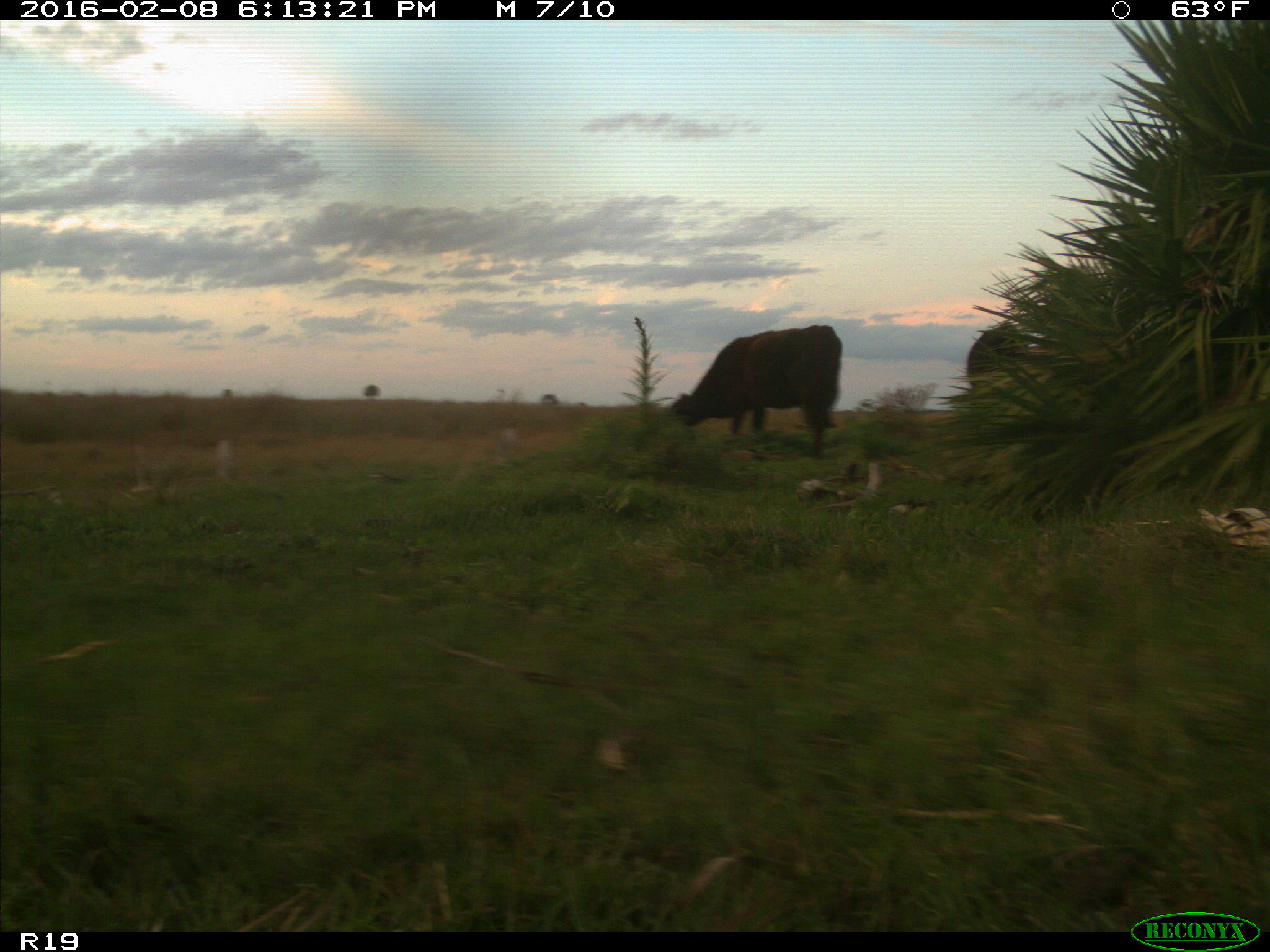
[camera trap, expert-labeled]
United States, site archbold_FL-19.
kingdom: Animalia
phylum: Chordata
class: Mammalia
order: Artiodactyla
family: Bovidae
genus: Bos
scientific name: Bos taurus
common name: domestic cow